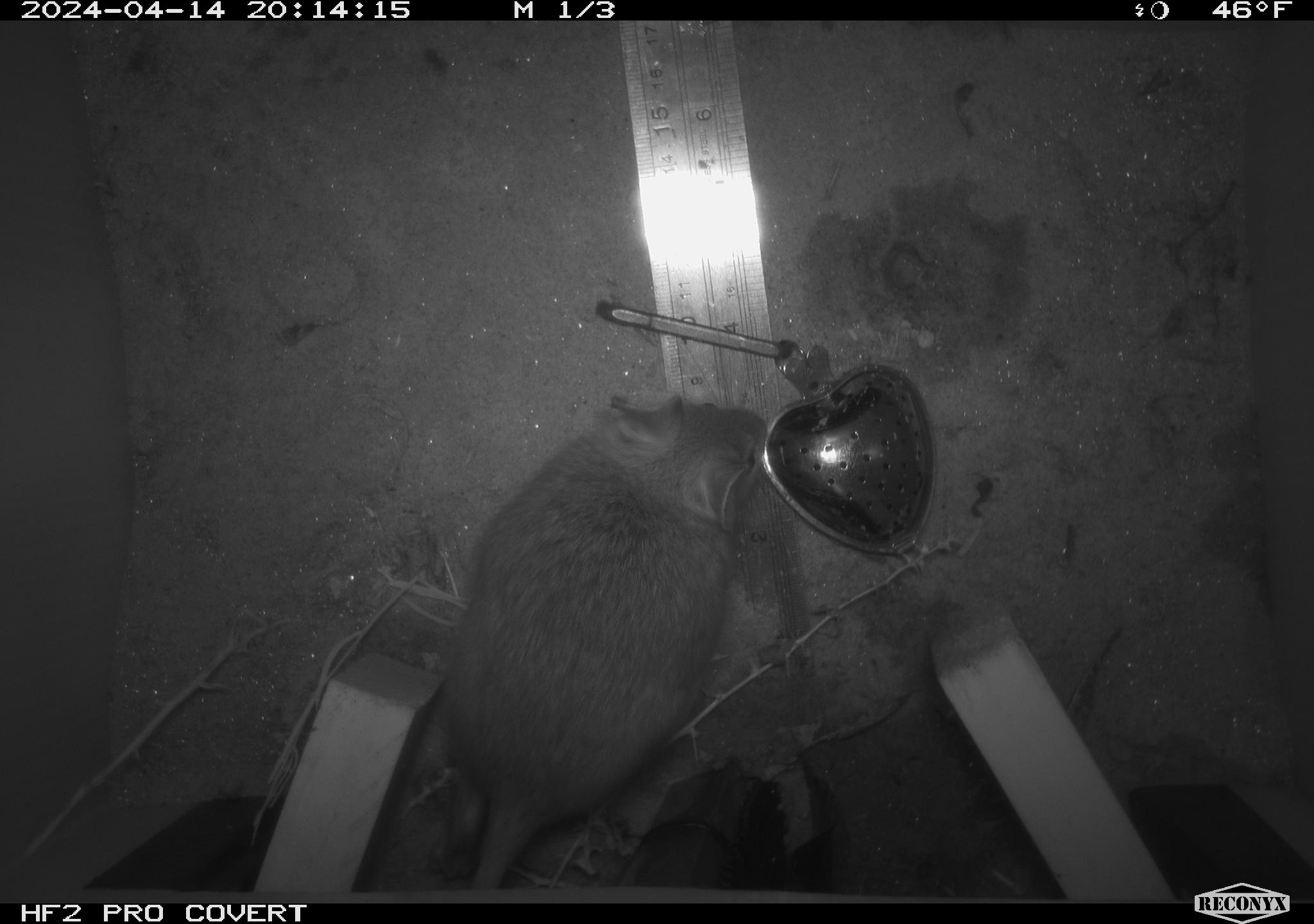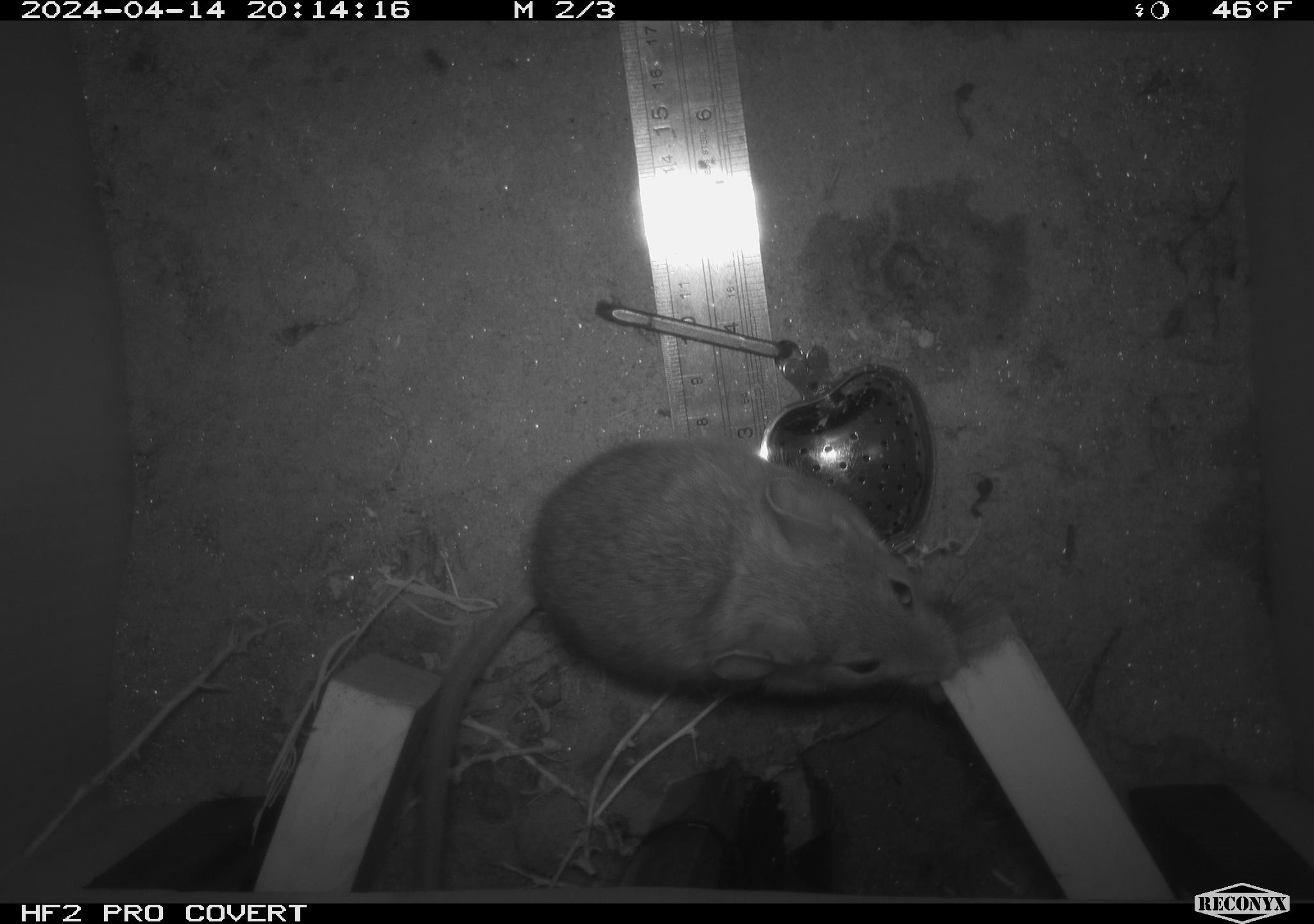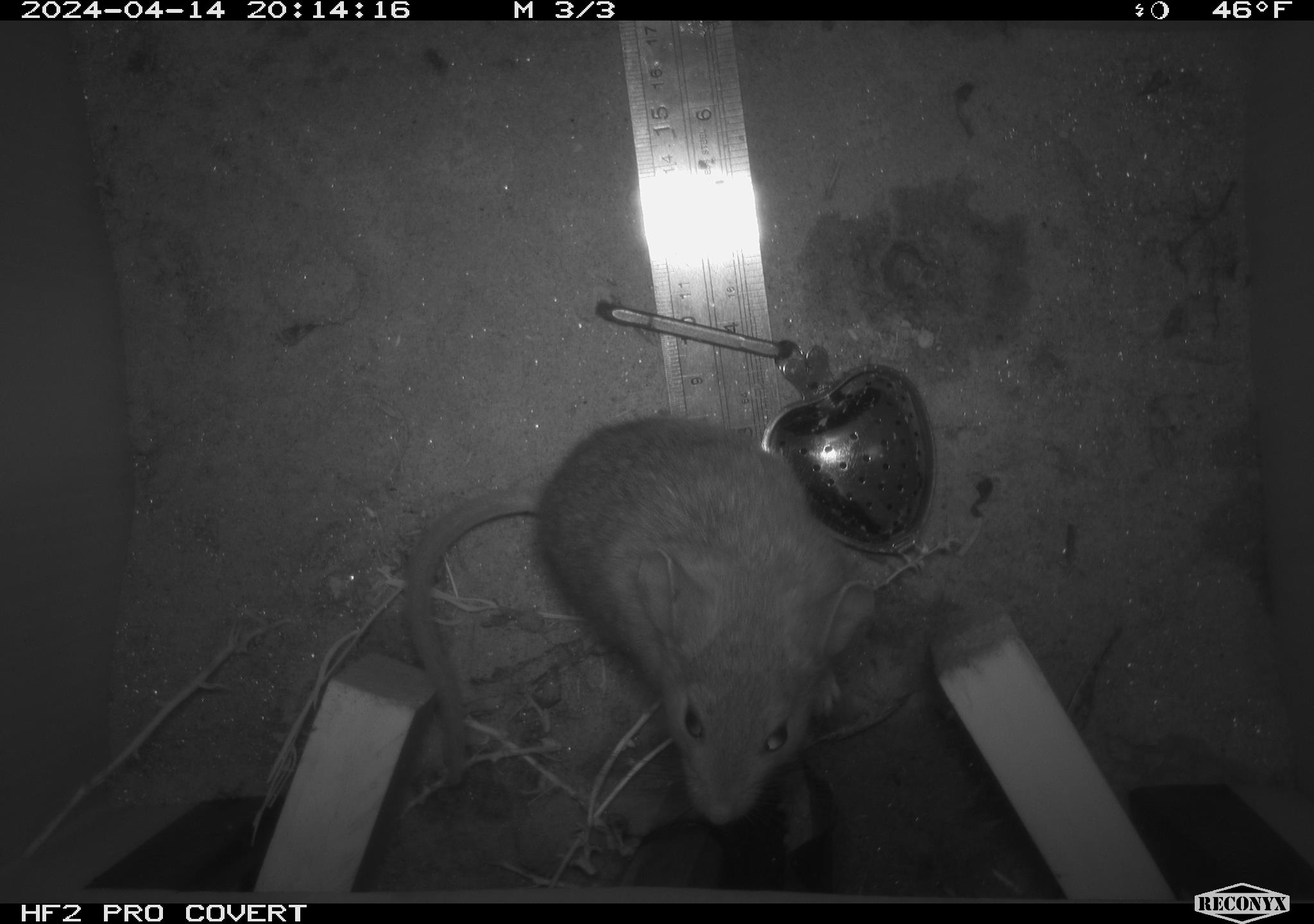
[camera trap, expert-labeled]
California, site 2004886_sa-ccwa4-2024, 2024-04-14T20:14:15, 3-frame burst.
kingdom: Animalia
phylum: Chordata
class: Mammalia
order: Rodentia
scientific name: Rodentia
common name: woodrat or rat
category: woodrat or rat species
Woodrat or rat species (woodrat or rat) (Rodentia).